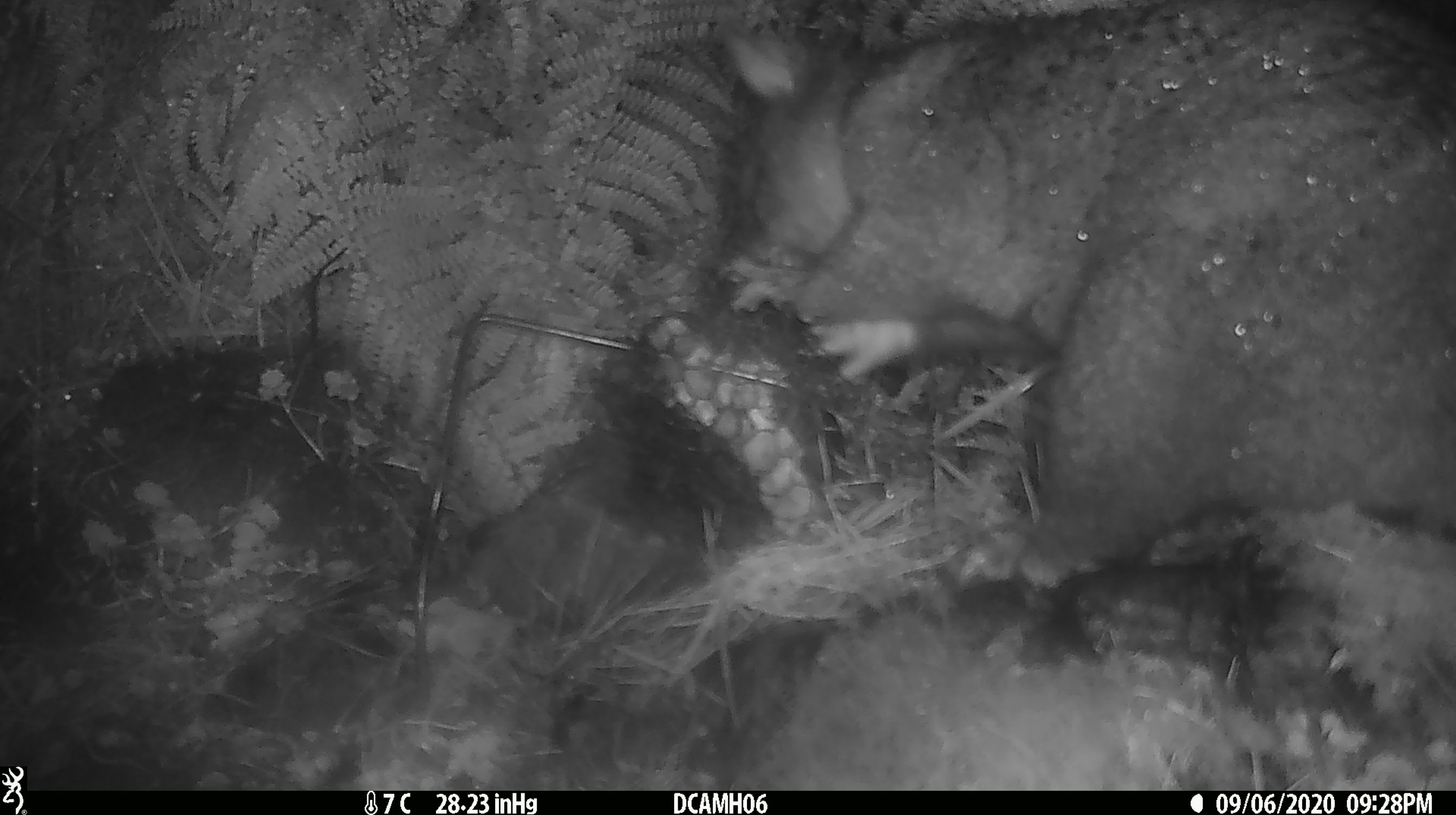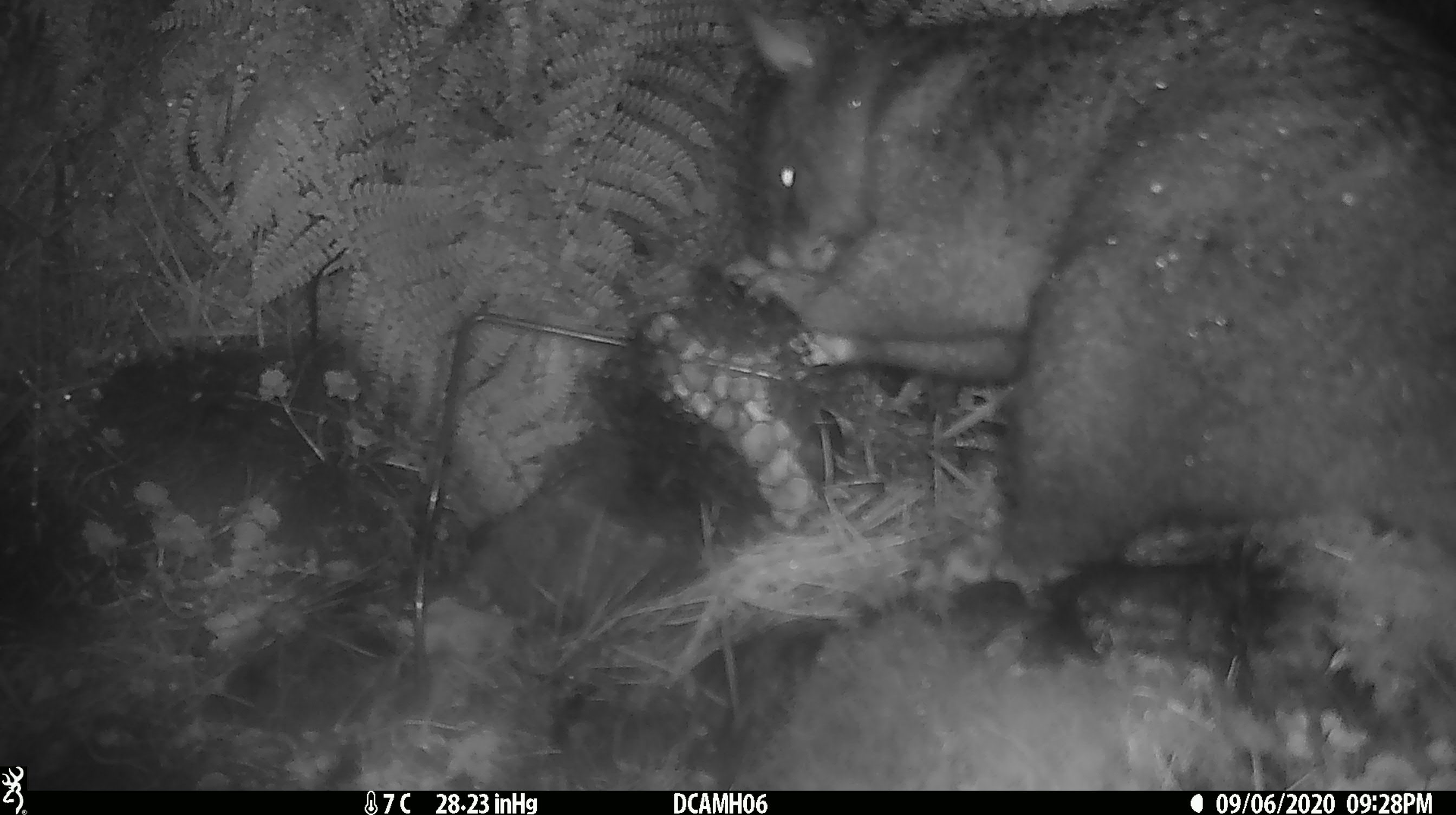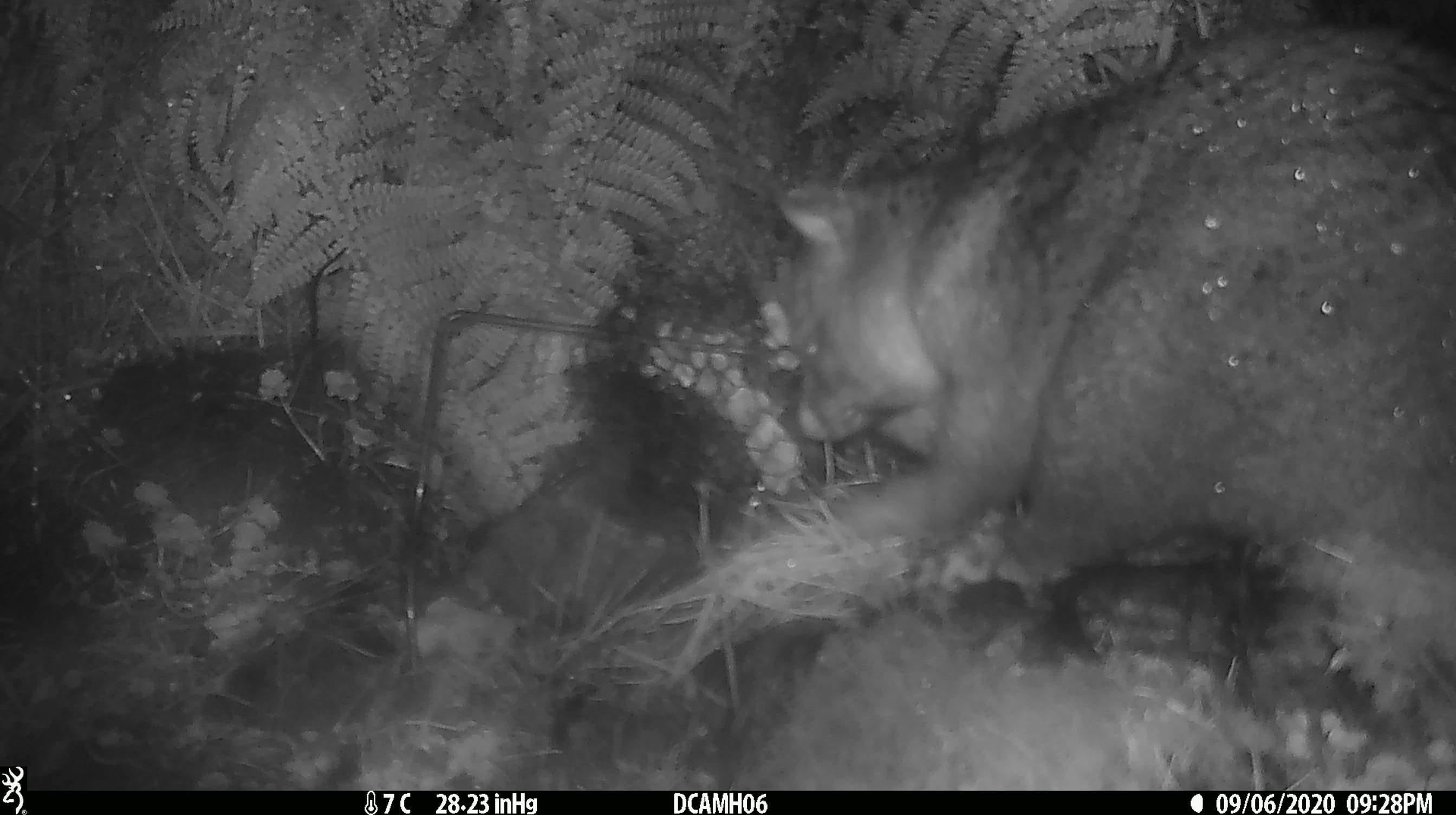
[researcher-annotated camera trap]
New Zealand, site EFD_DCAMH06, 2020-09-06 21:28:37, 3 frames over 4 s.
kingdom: Animalia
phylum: Chordata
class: Mammalia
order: Diprotodontia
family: Phalangeridae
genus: Trichosurus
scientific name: Trichosurus vulpecula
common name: common brushtail possum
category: possum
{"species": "possum (common brushtail possum) (Trichosurus vulpecula)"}